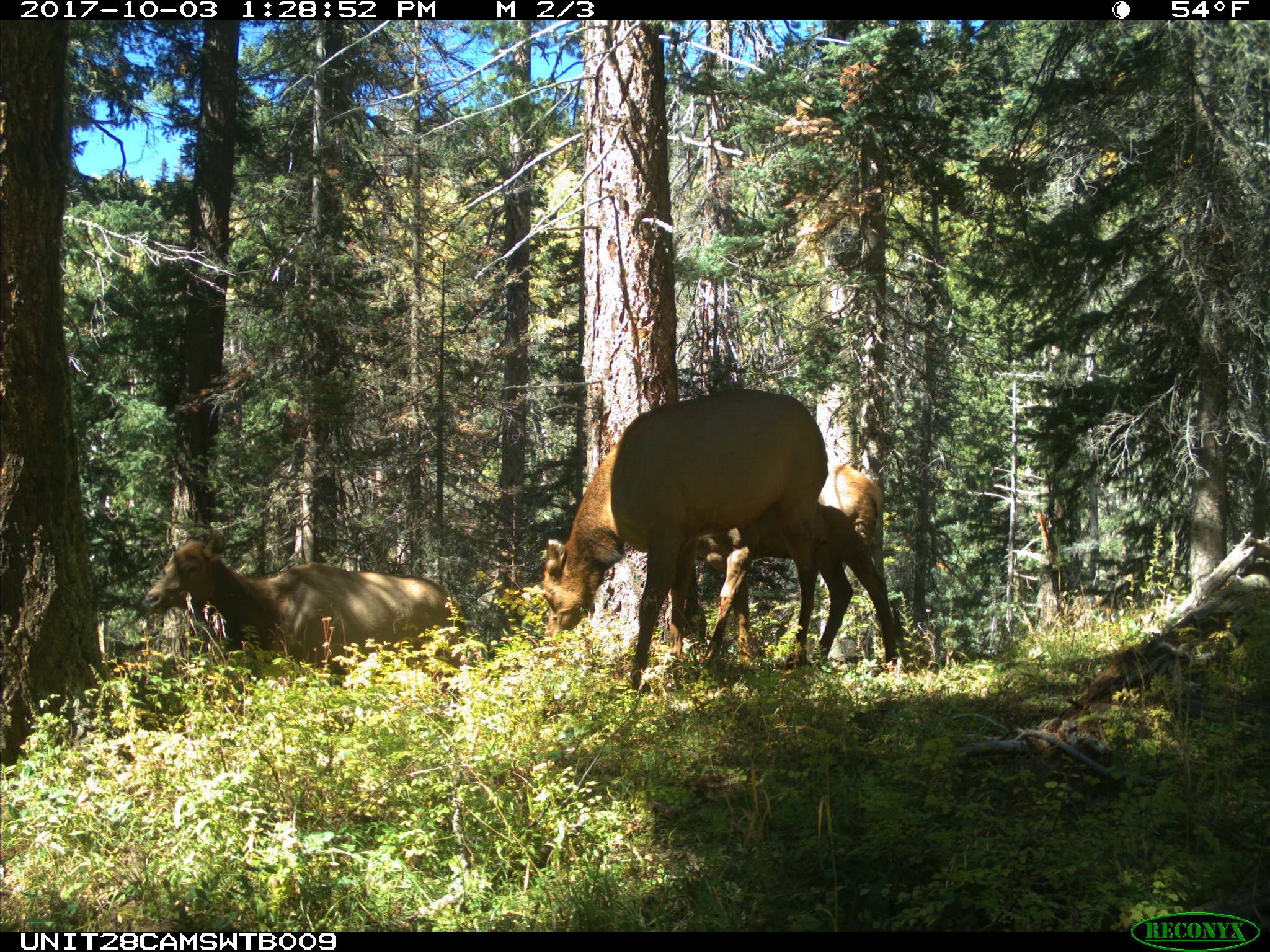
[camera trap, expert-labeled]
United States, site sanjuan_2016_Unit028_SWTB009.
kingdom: Animalia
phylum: Chordata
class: Mammalia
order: Artiodactyla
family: Cervidae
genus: Cervus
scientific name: Cervus elaphus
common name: red deer